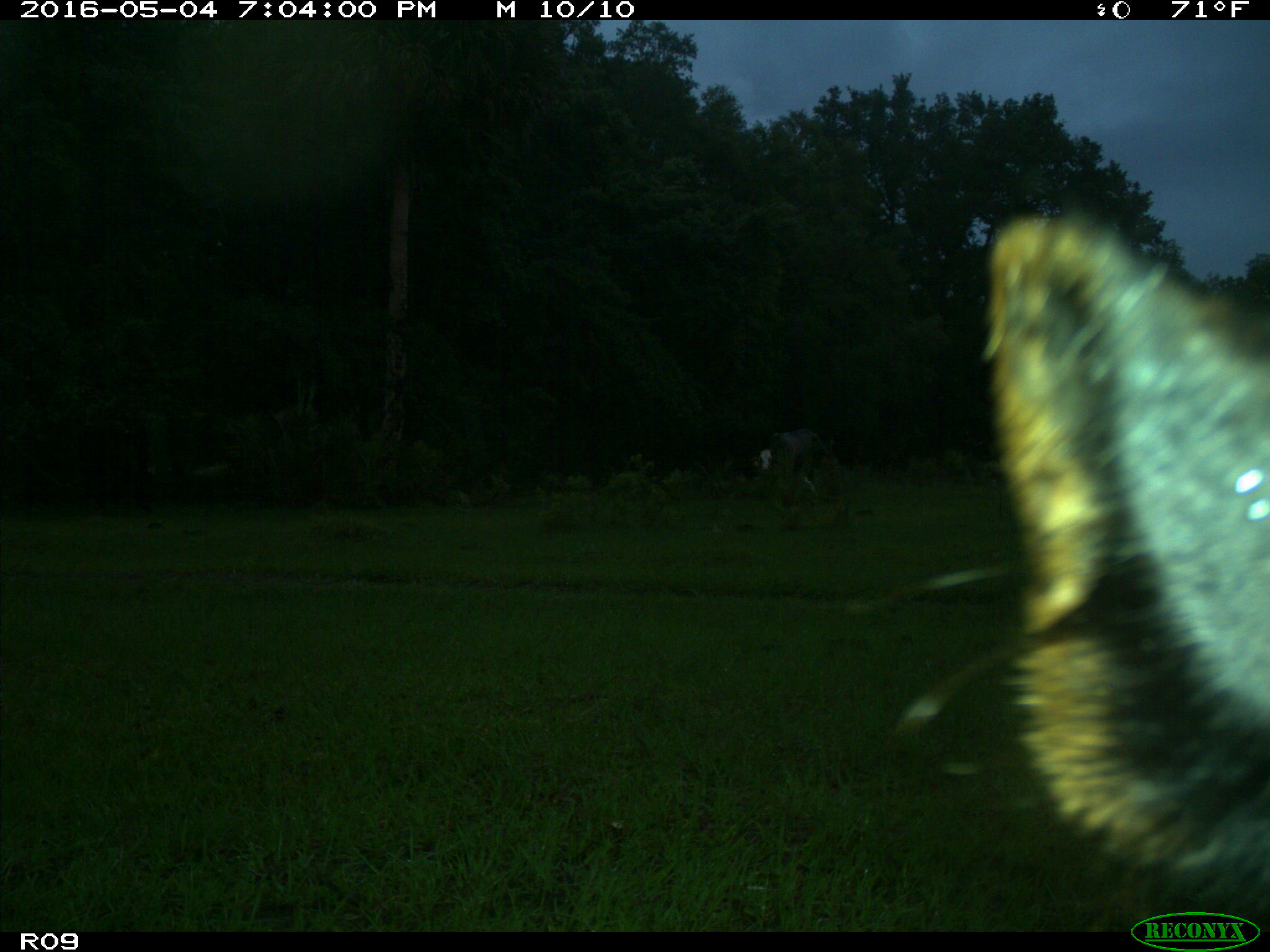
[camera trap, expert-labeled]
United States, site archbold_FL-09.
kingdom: Animalia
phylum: Chordata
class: Mammalia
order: Artiodactyla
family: Bovidae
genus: Bos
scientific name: Bos taurus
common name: domestic cow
Bos taurus (domestic cow).